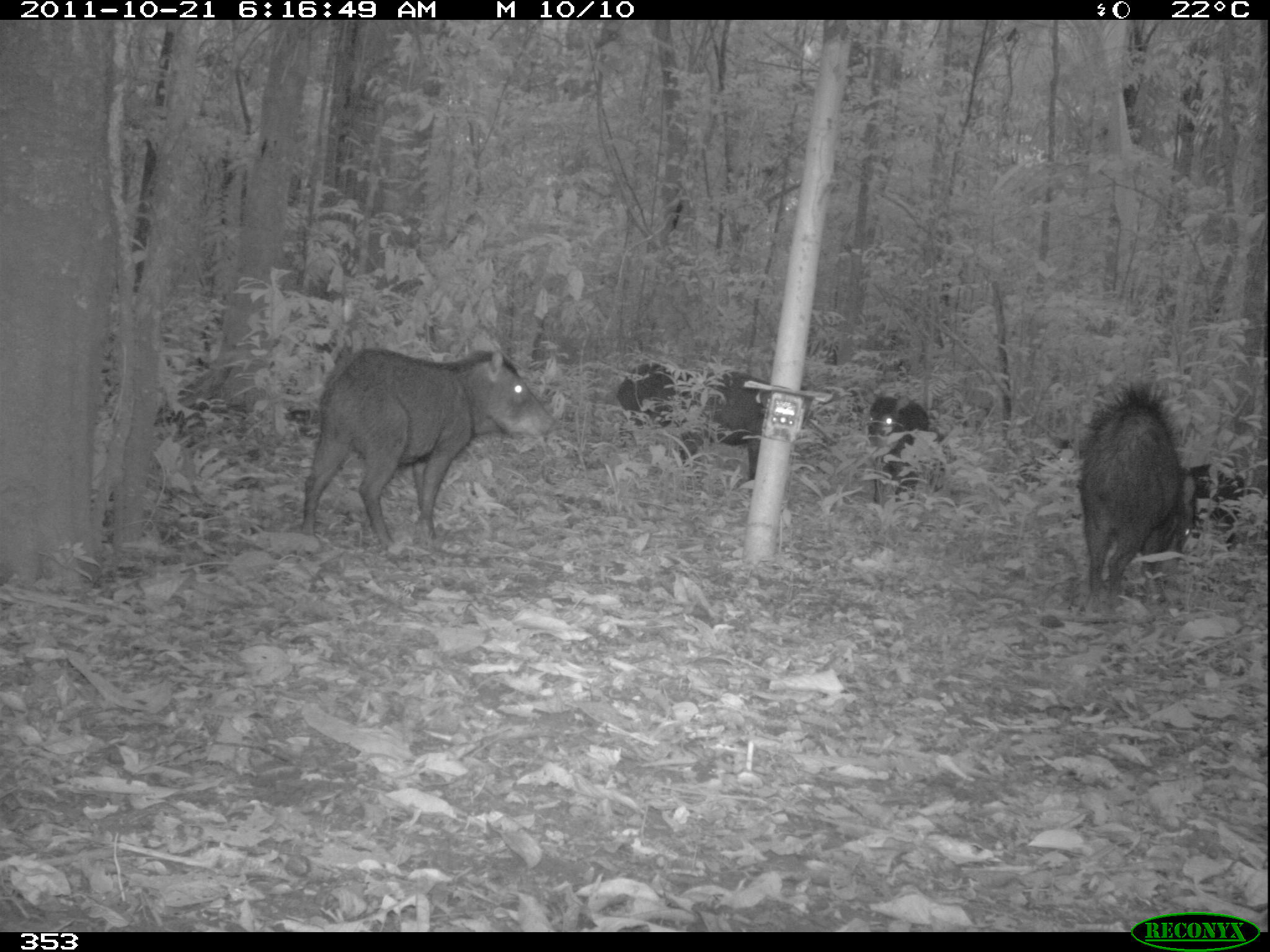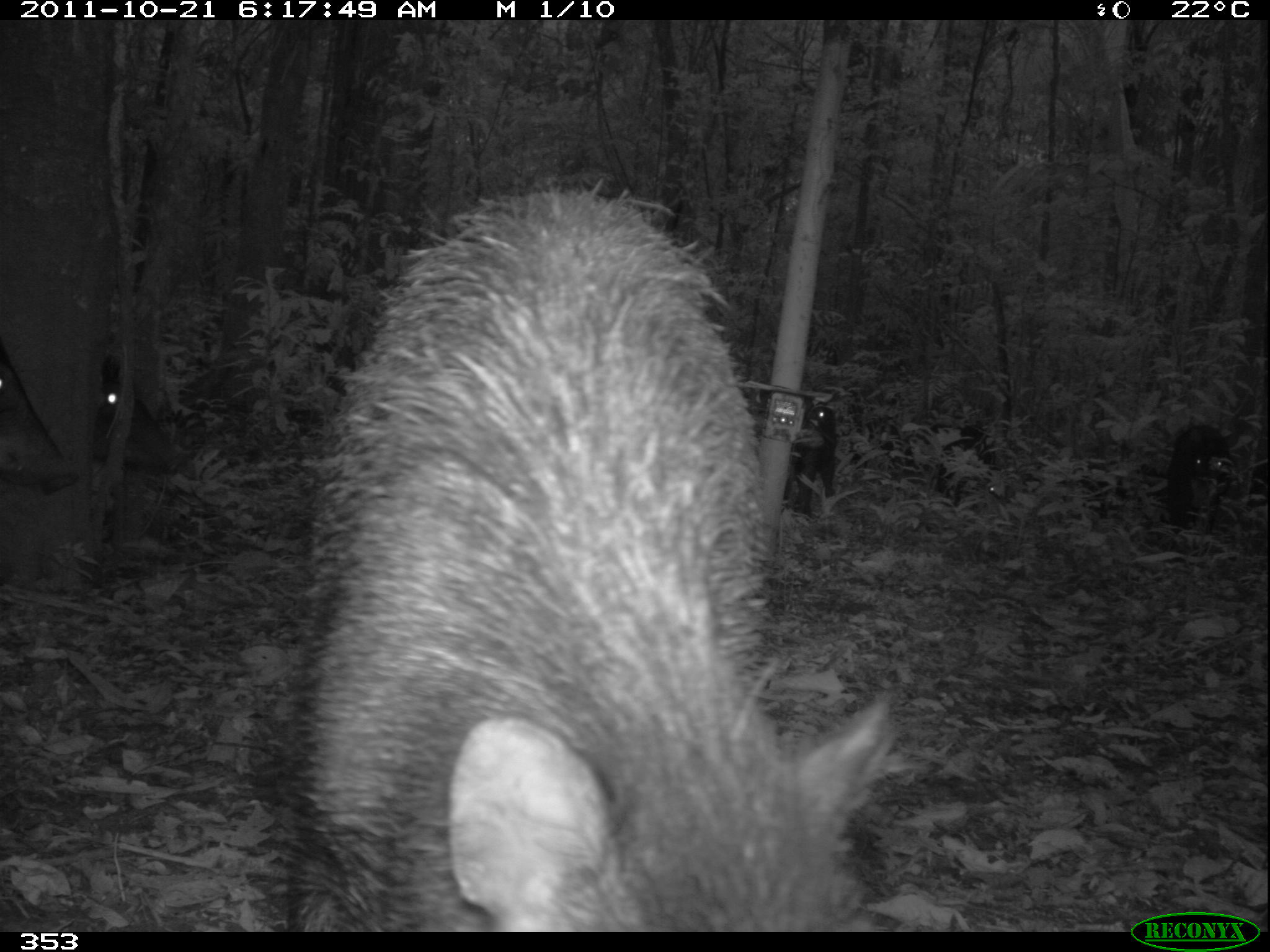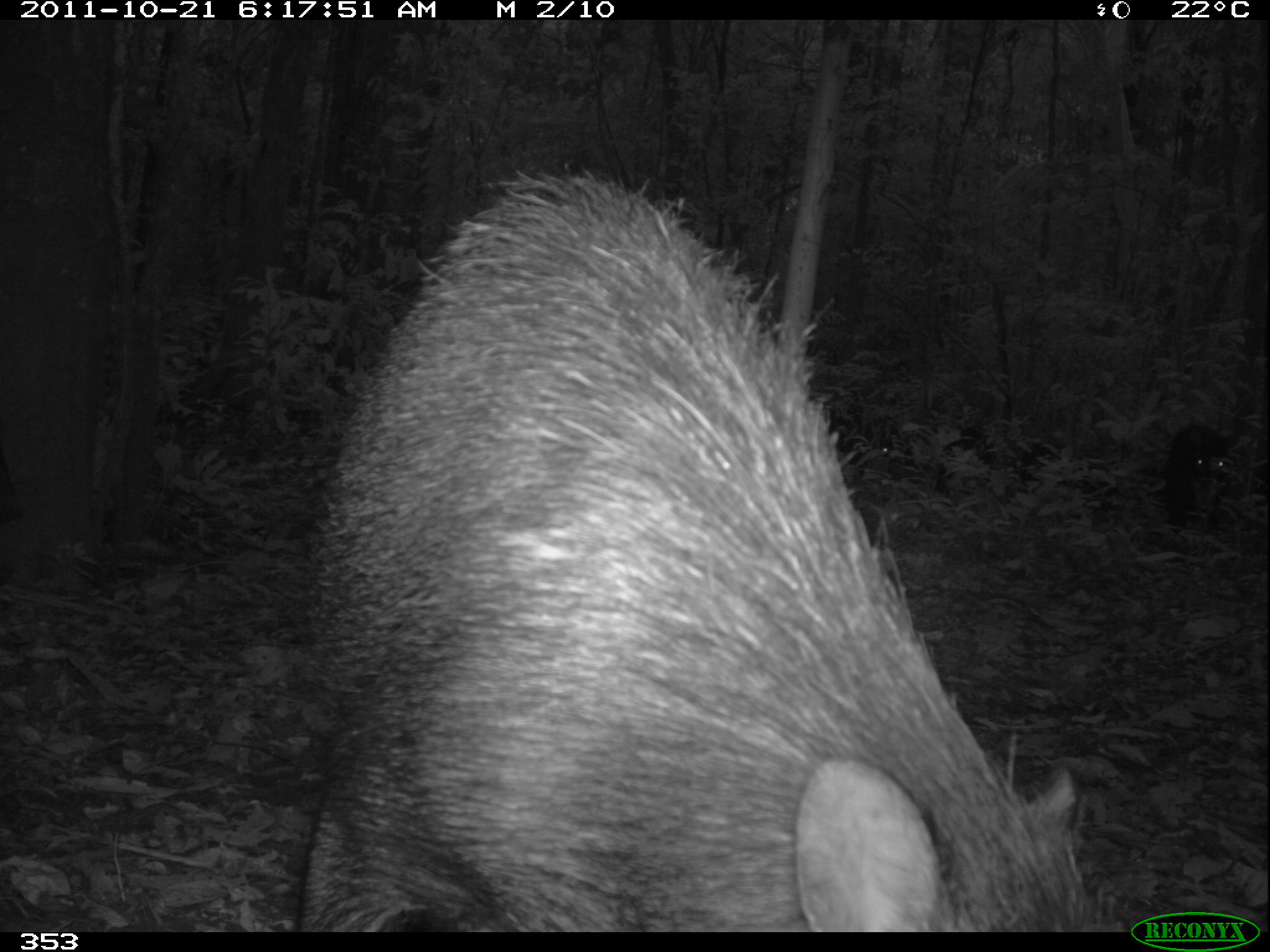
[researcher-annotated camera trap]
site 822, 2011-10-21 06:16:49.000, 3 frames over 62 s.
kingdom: Animalia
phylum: Chordata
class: Mammalia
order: Artiodactyla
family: Tayassuidae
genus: Tayassu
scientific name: Tayassu pecari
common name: white-lipped peccary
Tayassu pecari (white-lipped peccary).